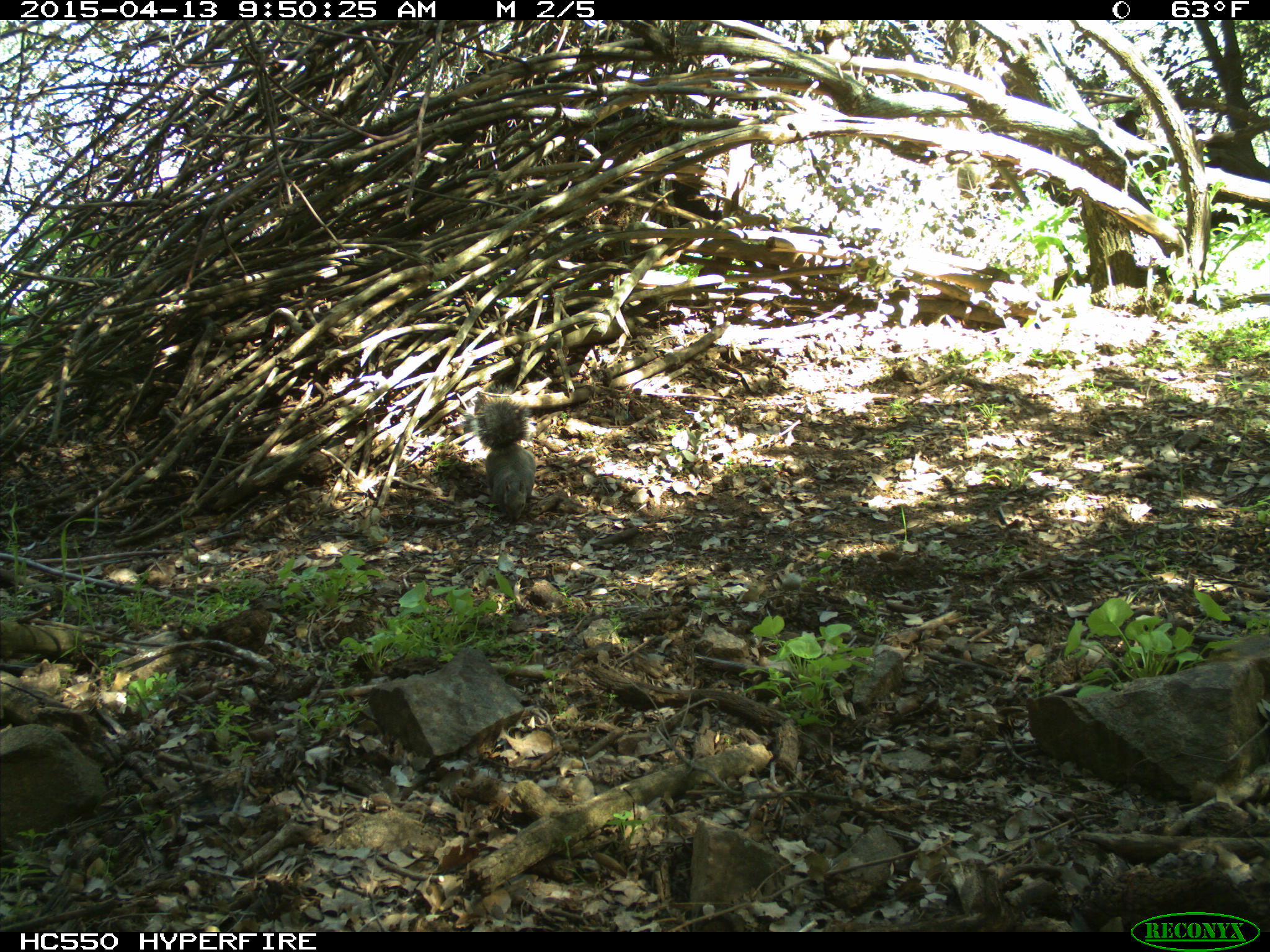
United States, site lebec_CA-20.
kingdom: Animalia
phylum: Chordata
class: Mammalia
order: Rodentia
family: Sciuridae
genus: Sciurus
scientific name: Sciurus carolinensis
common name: eastern gray squirrel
Sciurus carolinensis (eastern gray squirrel).